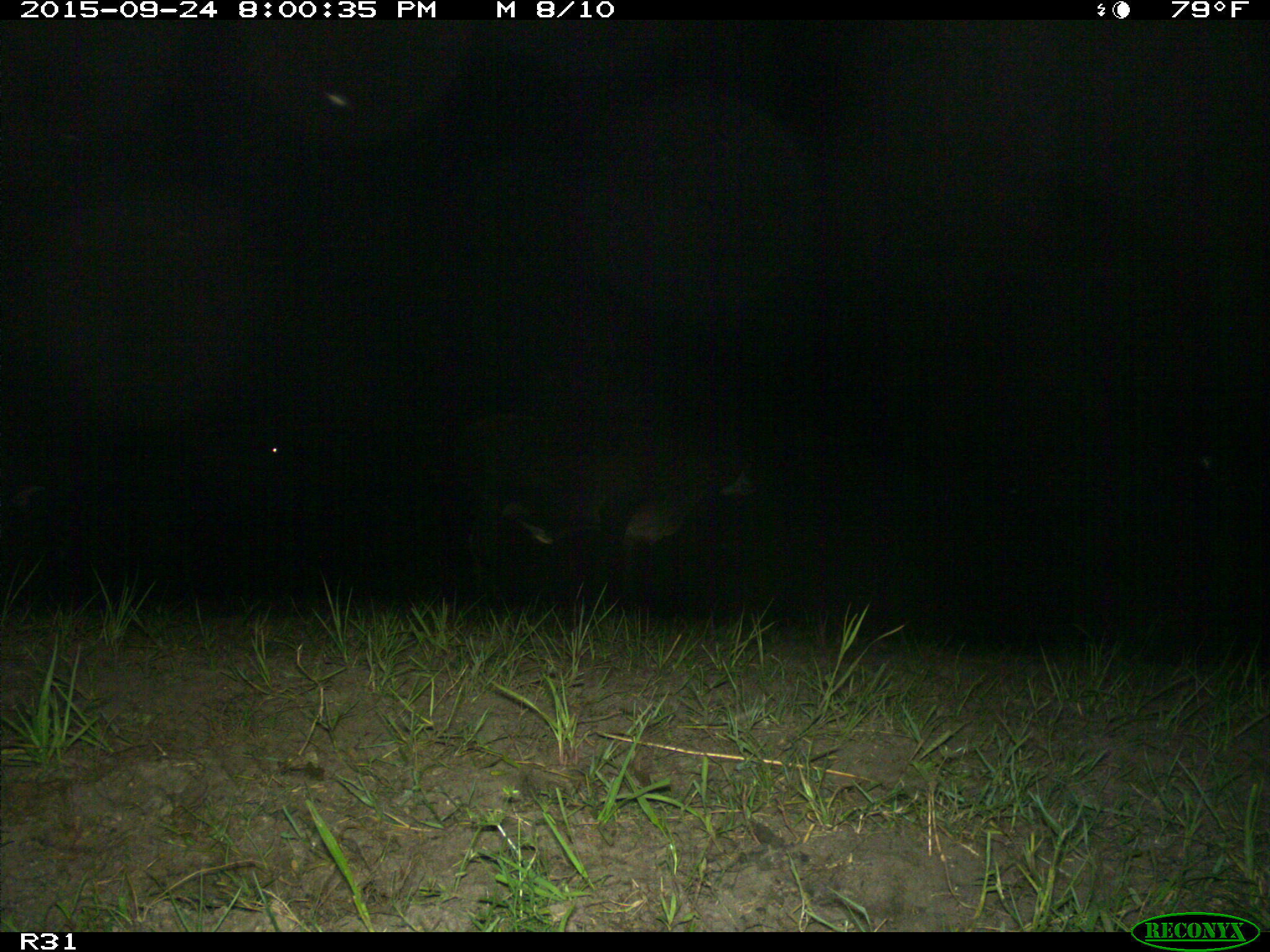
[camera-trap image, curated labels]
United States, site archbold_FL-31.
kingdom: Animalia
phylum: Chordata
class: Mammalia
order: Artiodactyla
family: Bovidae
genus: Bos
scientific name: Bos taurus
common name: domestic cow